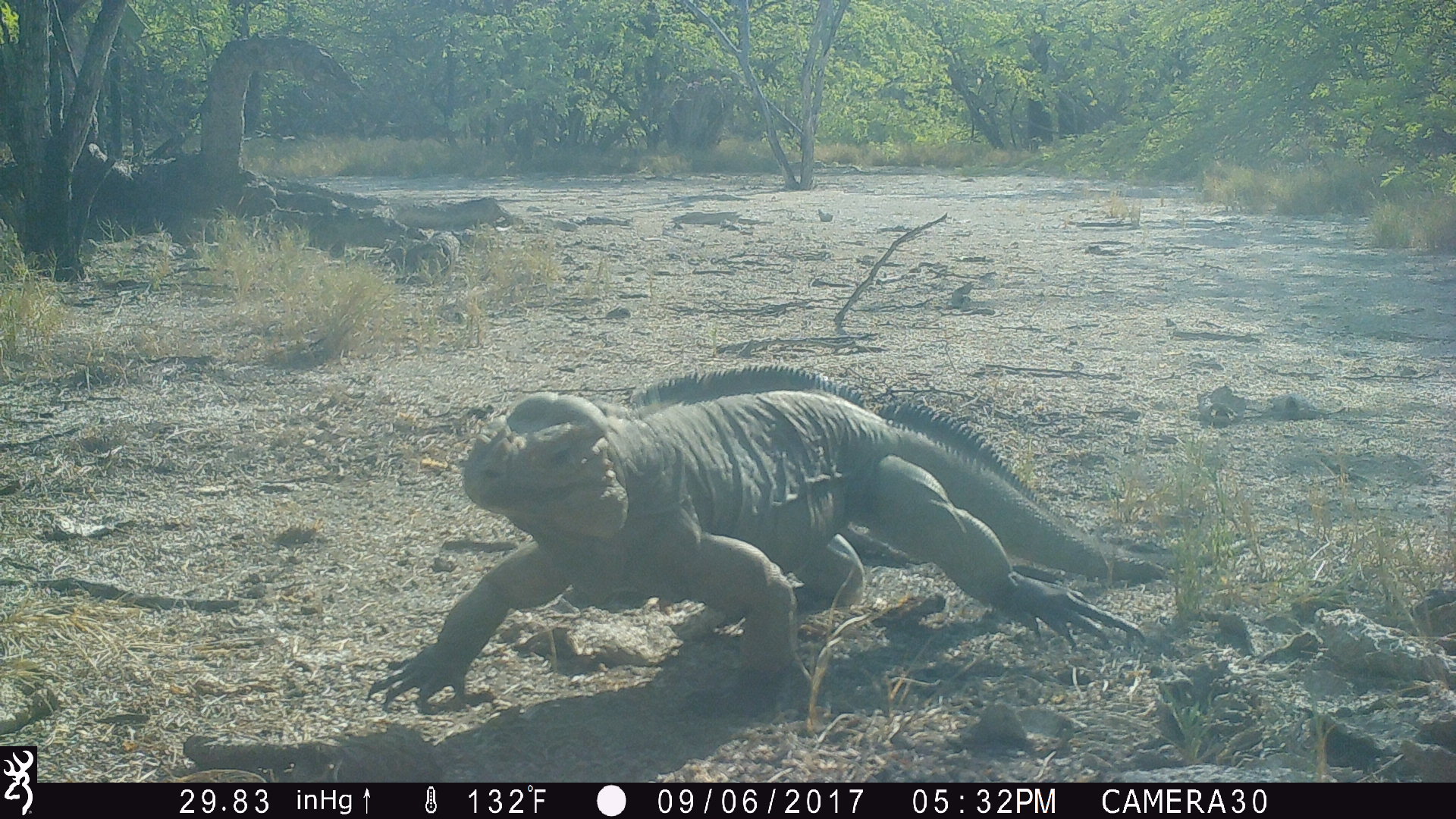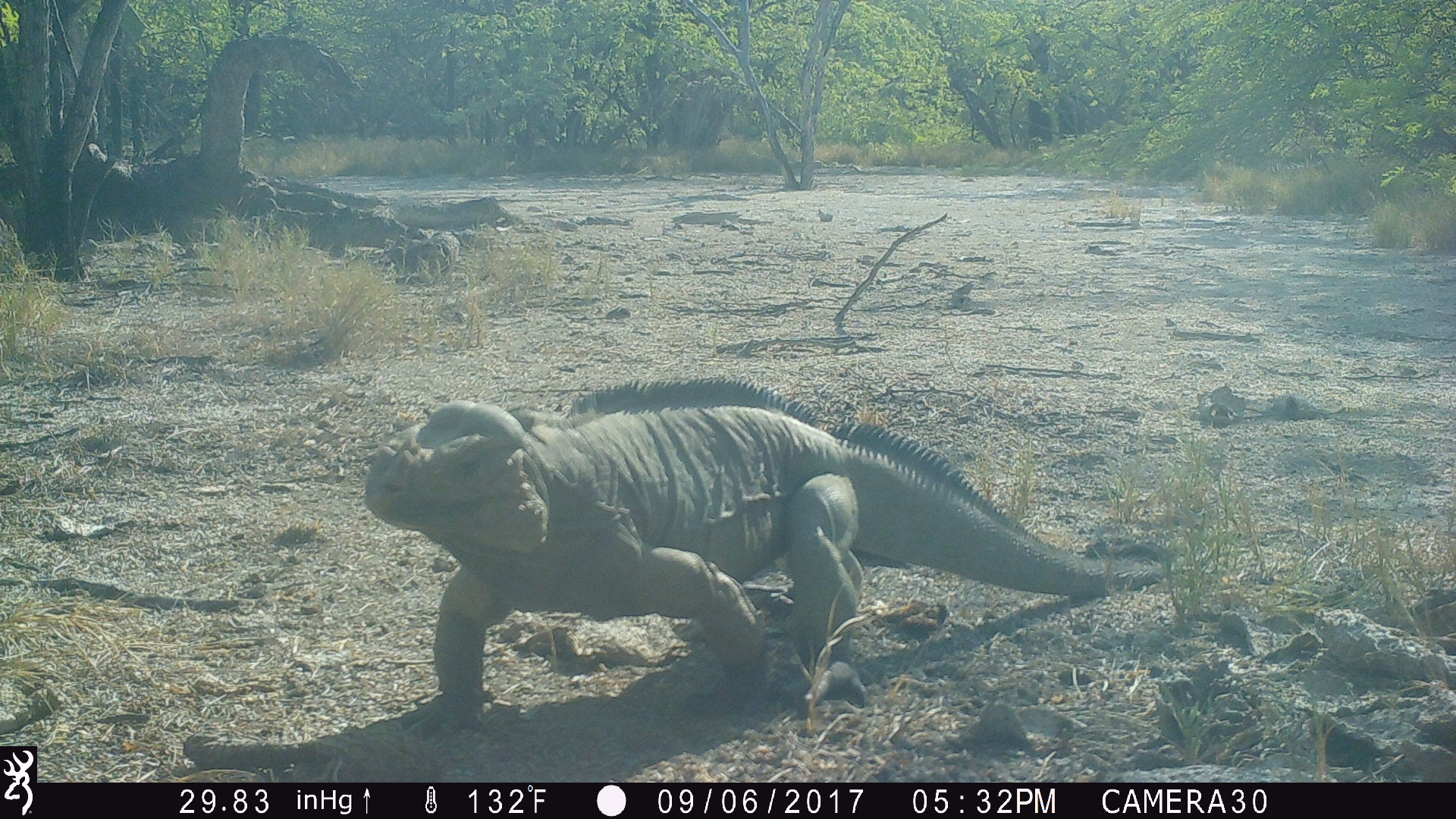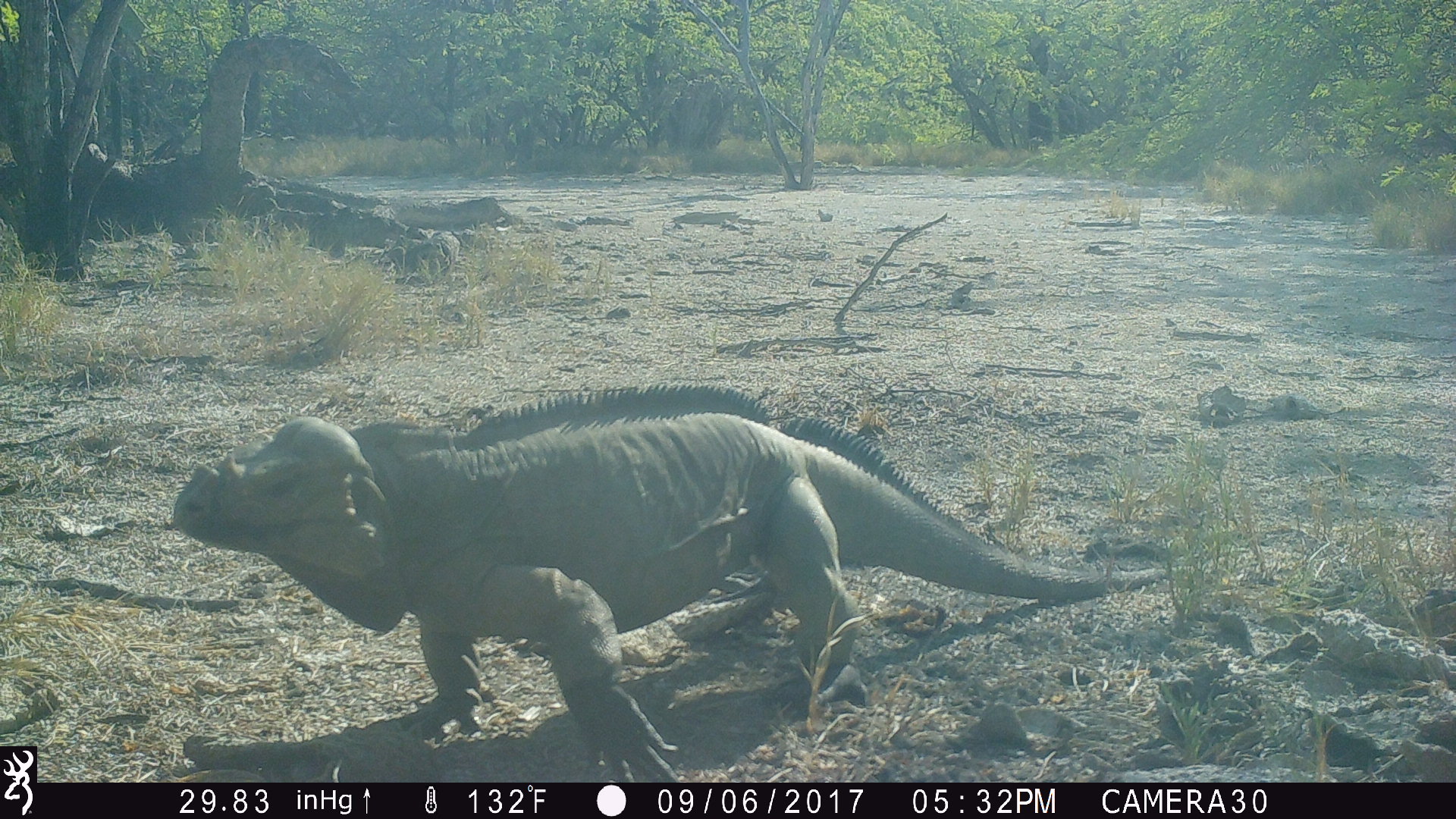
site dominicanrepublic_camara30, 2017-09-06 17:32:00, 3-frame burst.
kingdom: Animalia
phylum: Chordata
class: Reptilia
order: Squamata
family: Iguanidae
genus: Iguana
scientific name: Iguana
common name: typical iguanas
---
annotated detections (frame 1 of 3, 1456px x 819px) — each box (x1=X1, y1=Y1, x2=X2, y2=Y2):
iguana: (x1=364, y1=382, x2=1144, y2=715)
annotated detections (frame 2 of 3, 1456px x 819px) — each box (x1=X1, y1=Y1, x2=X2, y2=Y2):
iguana: (x1=366, y1=392, x2=1144, y2=732)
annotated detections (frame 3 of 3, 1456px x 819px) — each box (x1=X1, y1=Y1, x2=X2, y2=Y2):
iguana: (x1=160, y1=379, x2=1119, y2=778)